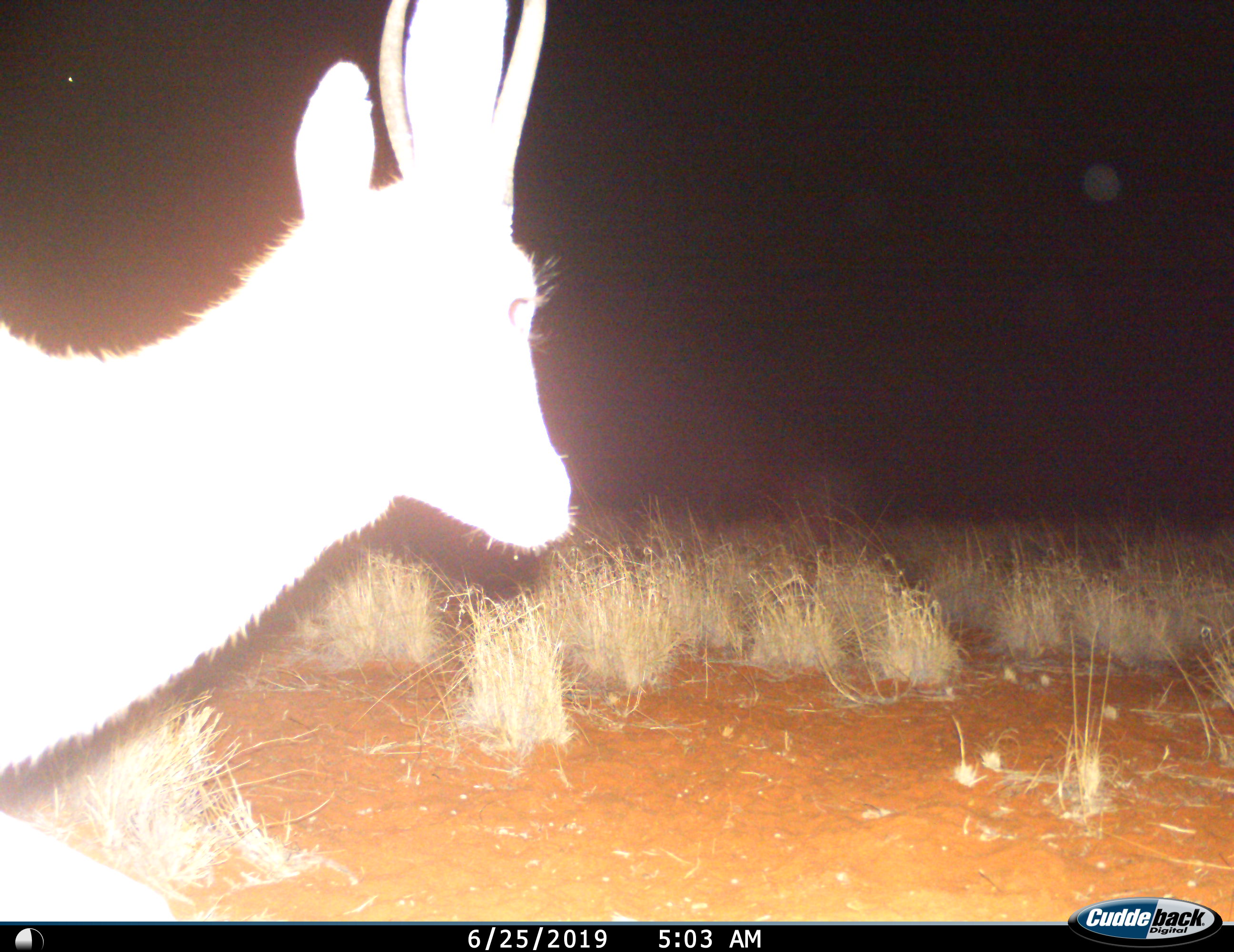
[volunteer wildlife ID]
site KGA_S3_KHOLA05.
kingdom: Animalia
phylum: Chordata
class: Mammalia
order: Artiodactyla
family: Bovidae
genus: Antidorcas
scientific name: Antidorcas marsupialis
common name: springbok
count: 1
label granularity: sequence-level